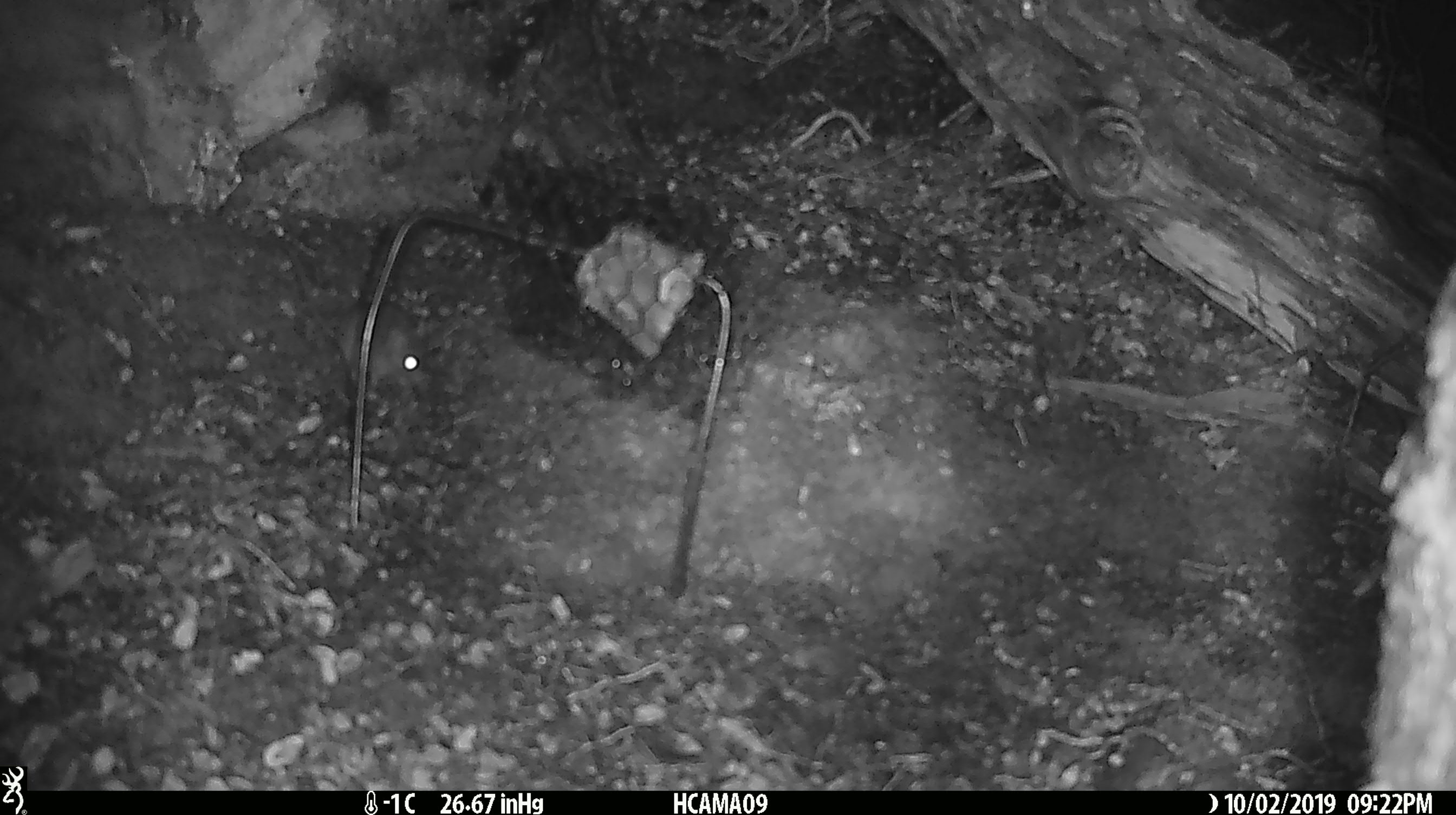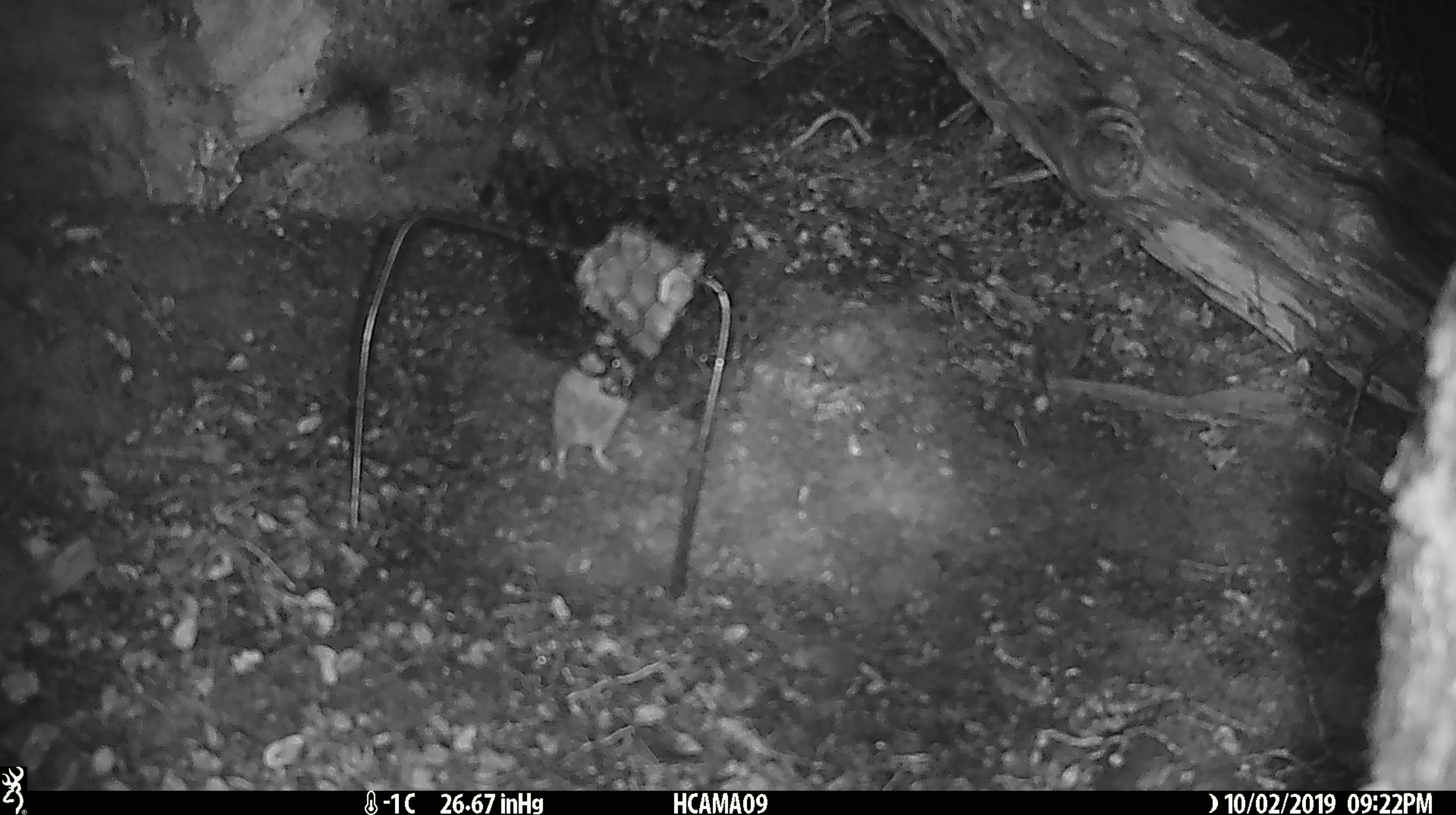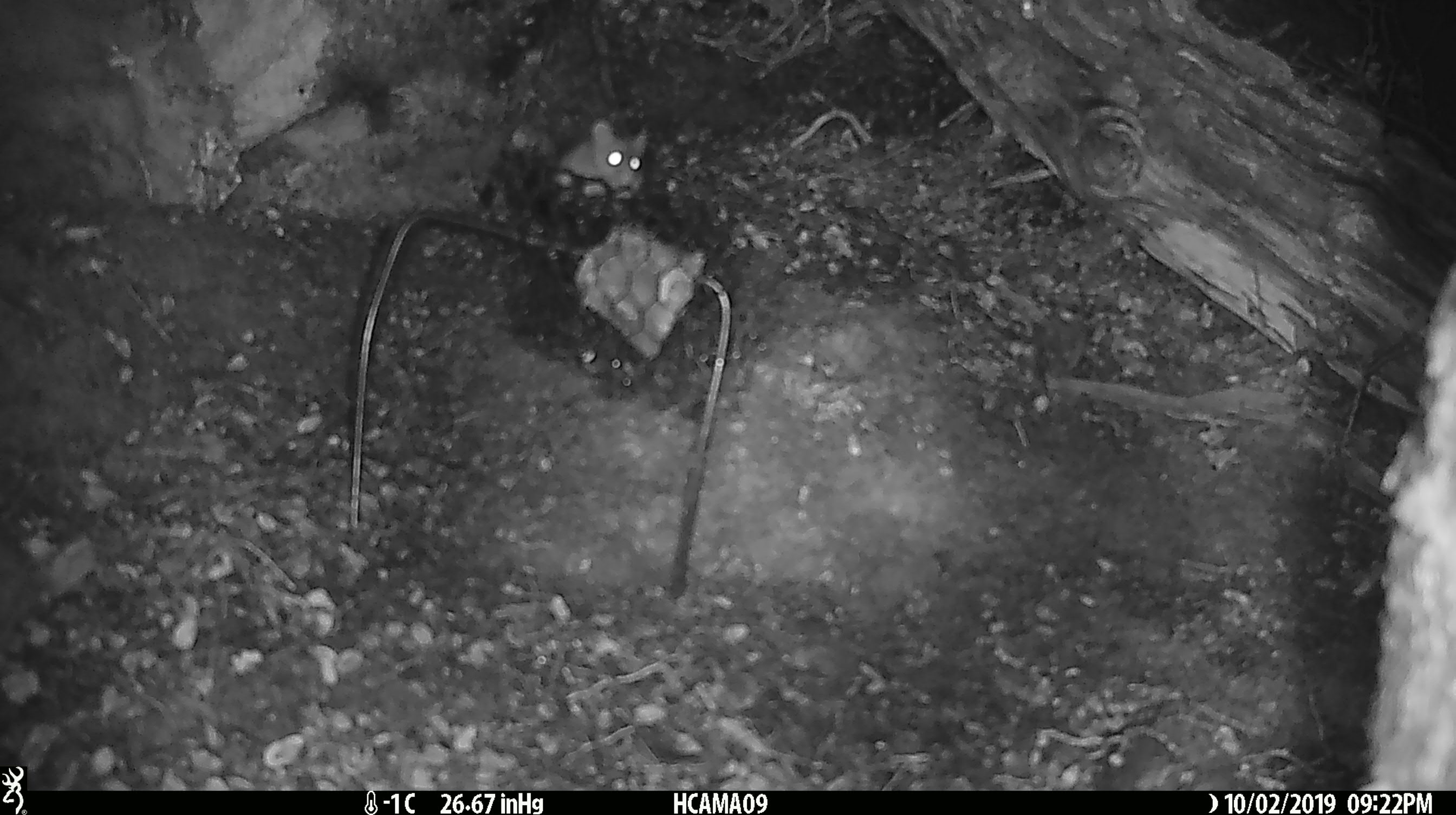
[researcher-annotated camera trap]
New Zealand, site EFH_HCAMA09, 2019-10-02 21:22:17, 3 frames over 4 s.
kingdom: Animalia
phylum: Chordata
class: Mammalia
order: Rodentia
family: Muridae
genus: Mus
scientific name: Mus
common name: mouse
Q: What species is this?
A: Mouse (Mus).